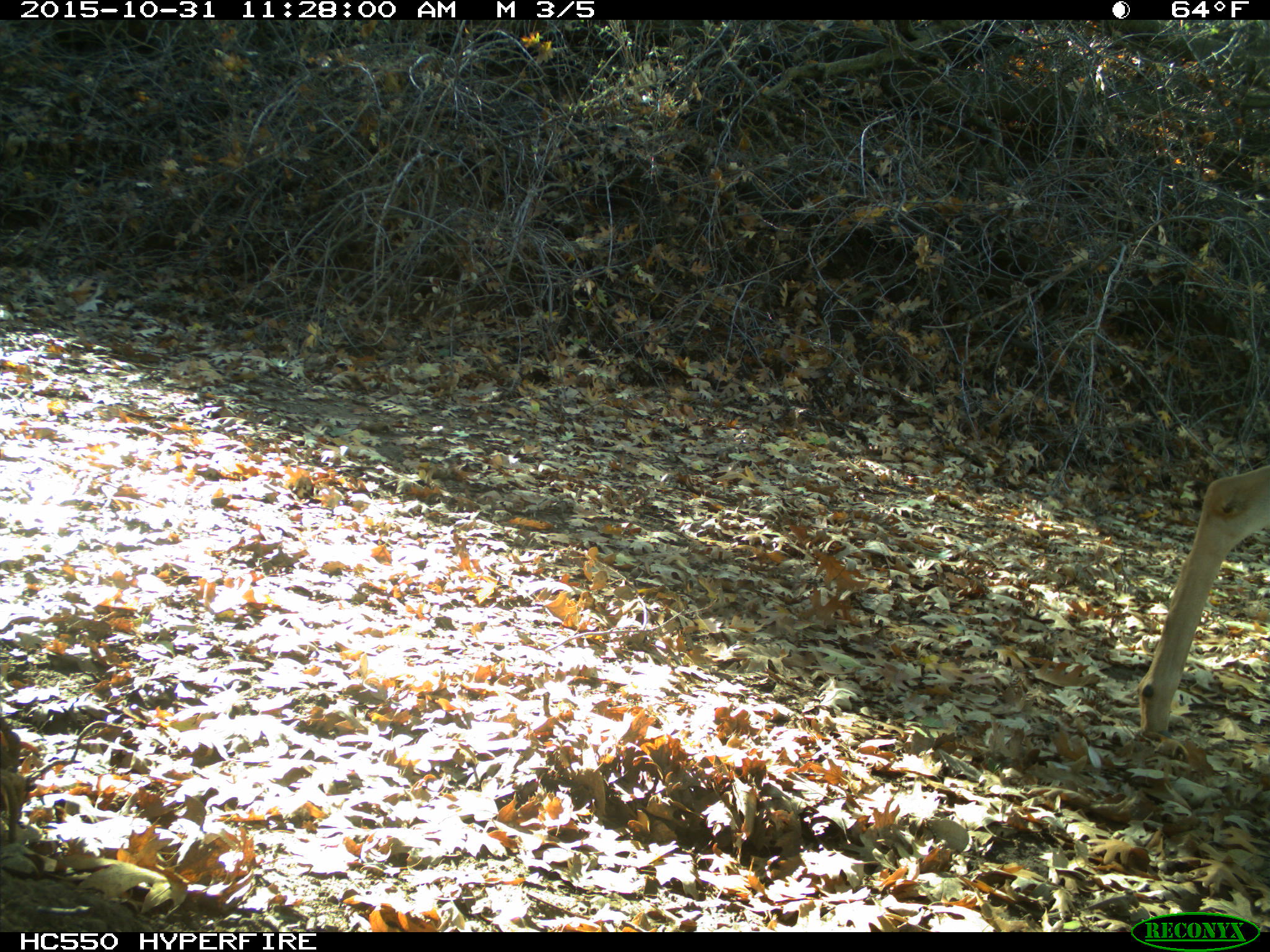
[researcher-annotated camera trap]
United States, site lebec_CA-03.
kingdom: Animalia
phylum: Chordata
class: Mammalia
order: Artiodactyla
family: Cervidae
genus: Odocoileus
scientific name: Odocoileus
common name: deer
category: unidentified deer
Unidentified deer (deer) (Odocoileus).